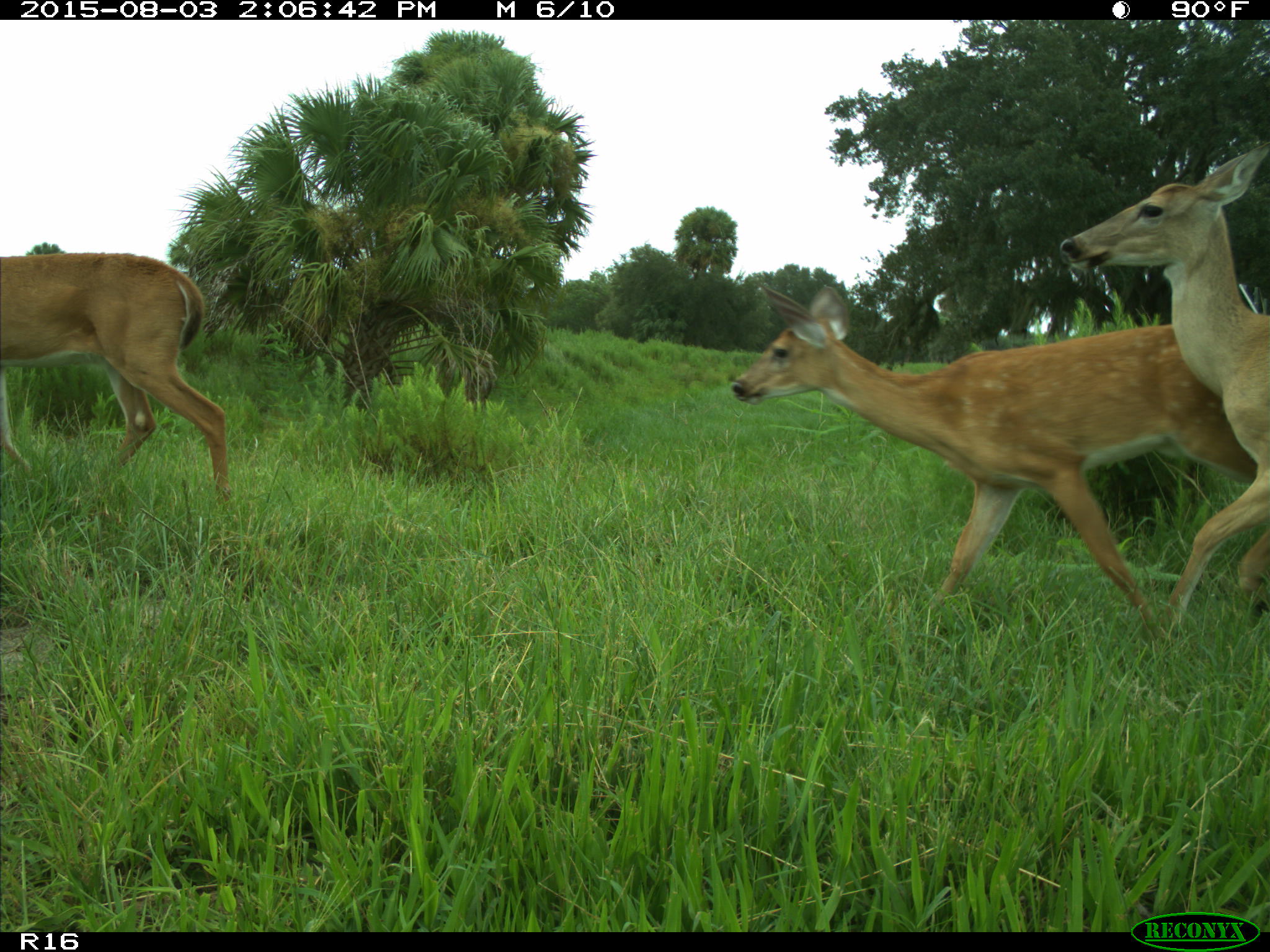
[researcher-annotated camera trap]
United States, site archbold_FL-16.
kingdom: Animalia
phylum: Chordata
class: Mammalia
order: Artiodactyla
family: Cervidae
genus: Odocoileus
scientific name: Odocoileus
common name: deer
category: unidentified deer